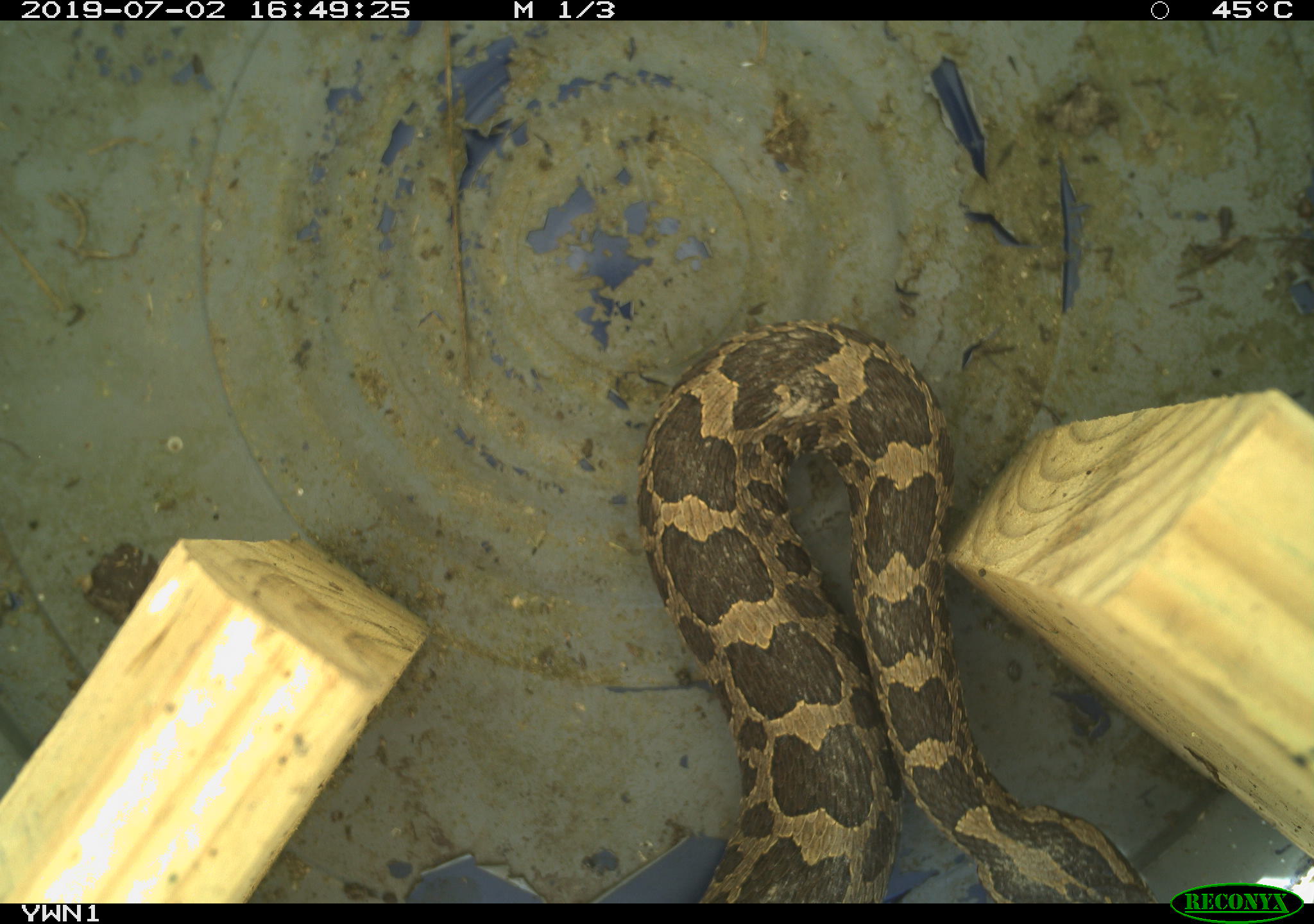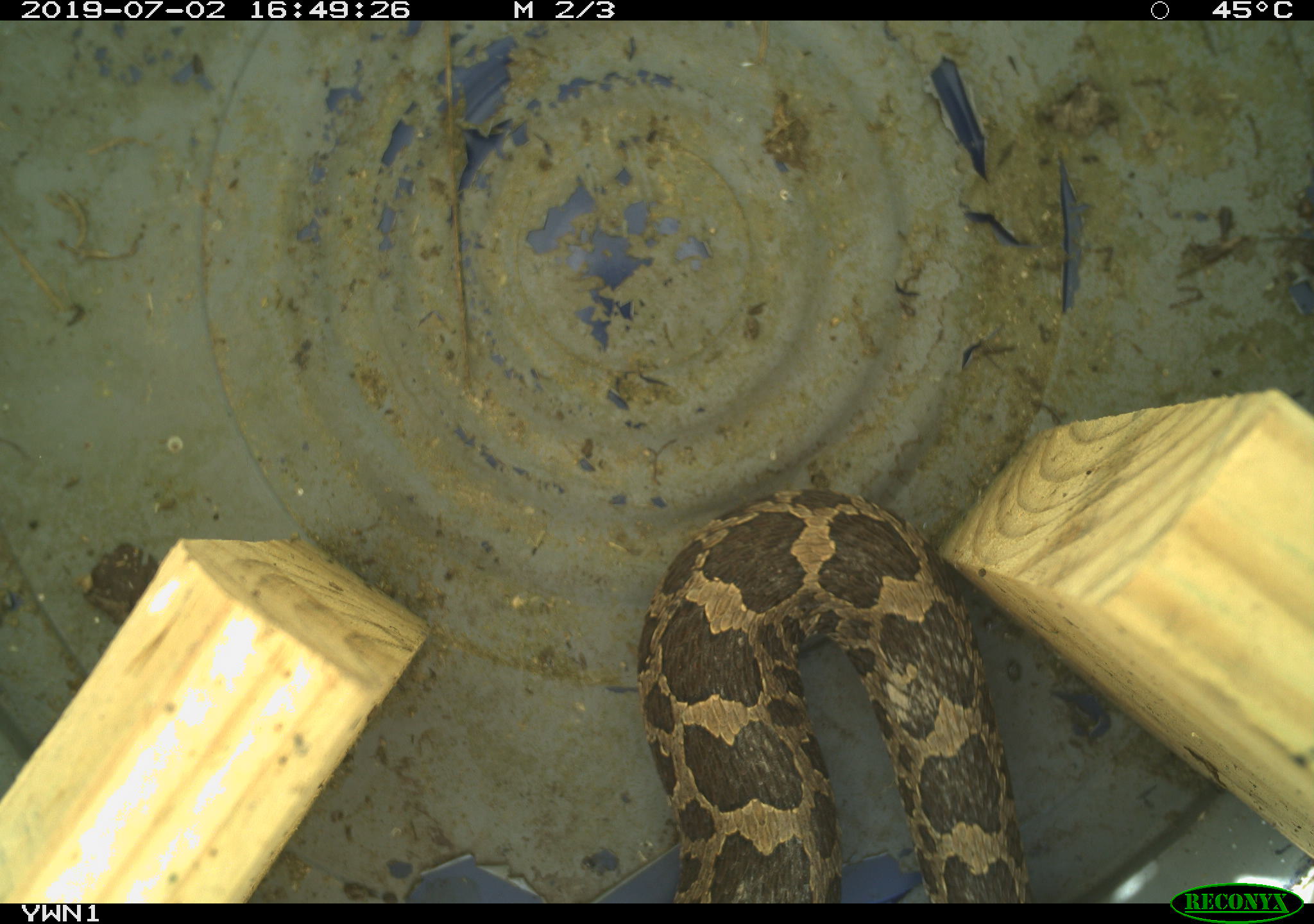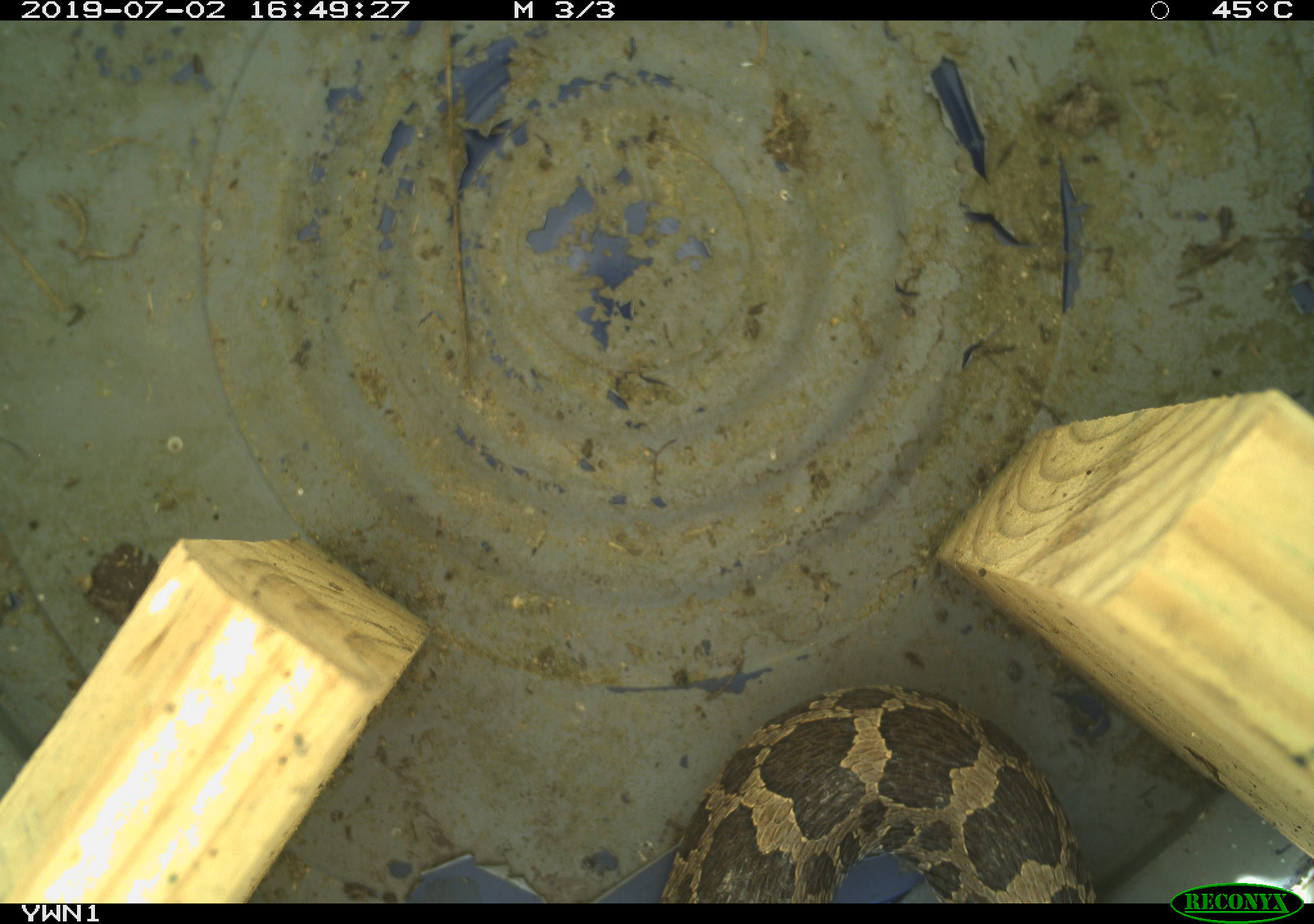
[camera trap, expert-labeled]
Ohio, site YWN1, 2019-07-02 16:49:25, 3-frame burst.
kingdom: Animalia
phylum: Chordata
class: Reptilia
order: Squamata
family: Viperidae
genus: Sistrurus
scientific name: Sistrurus catenatus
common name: eastern massasauga